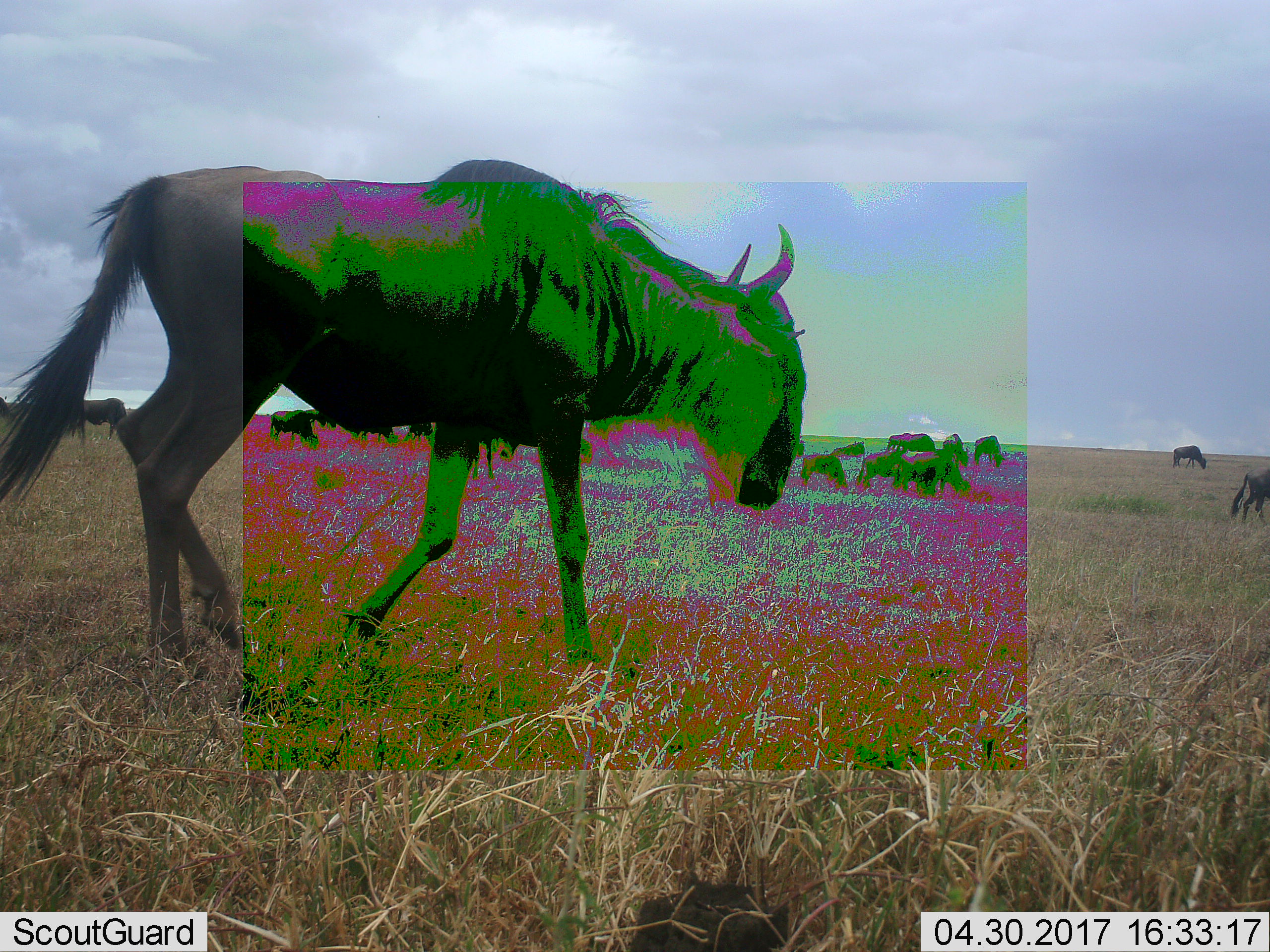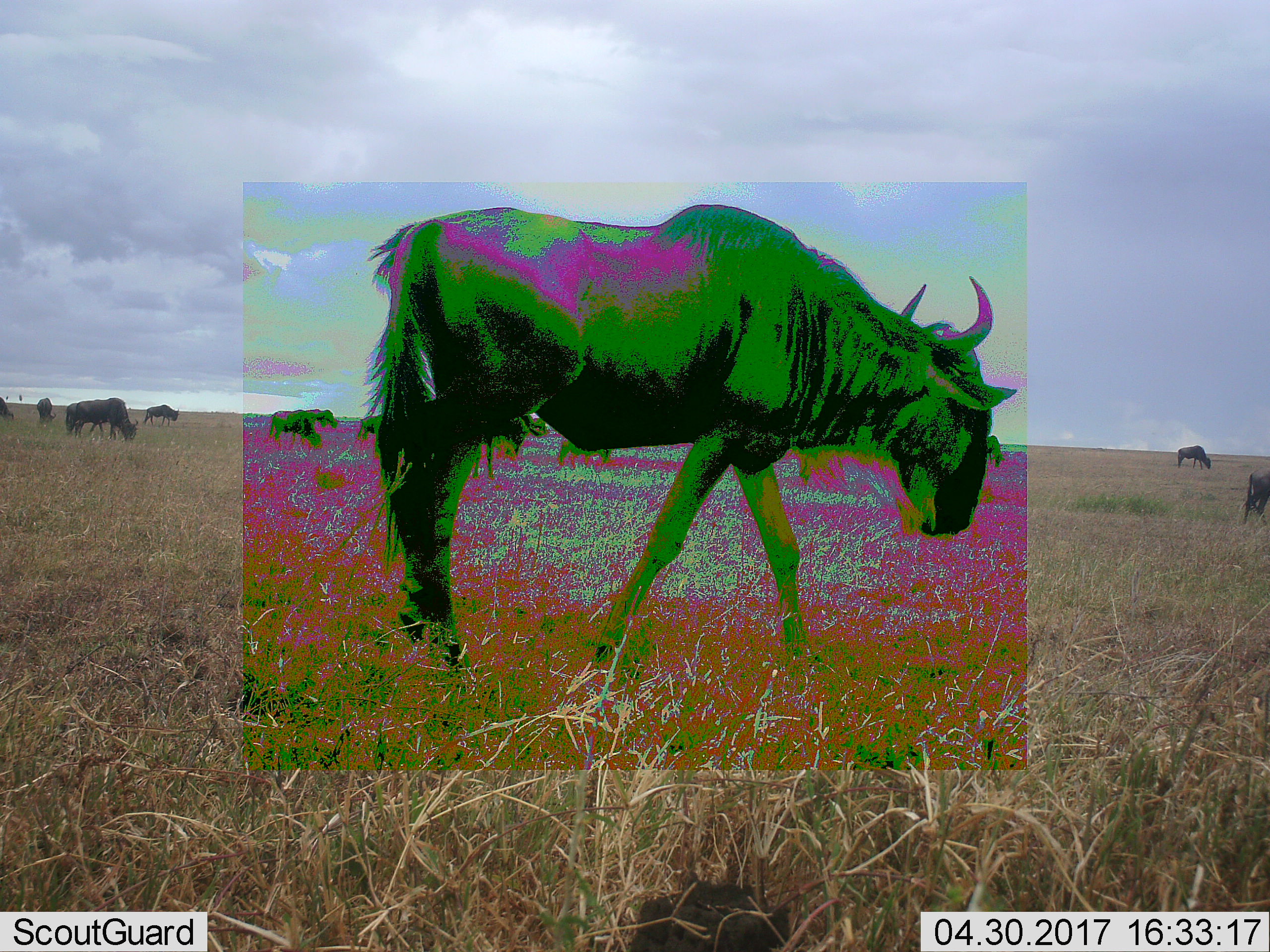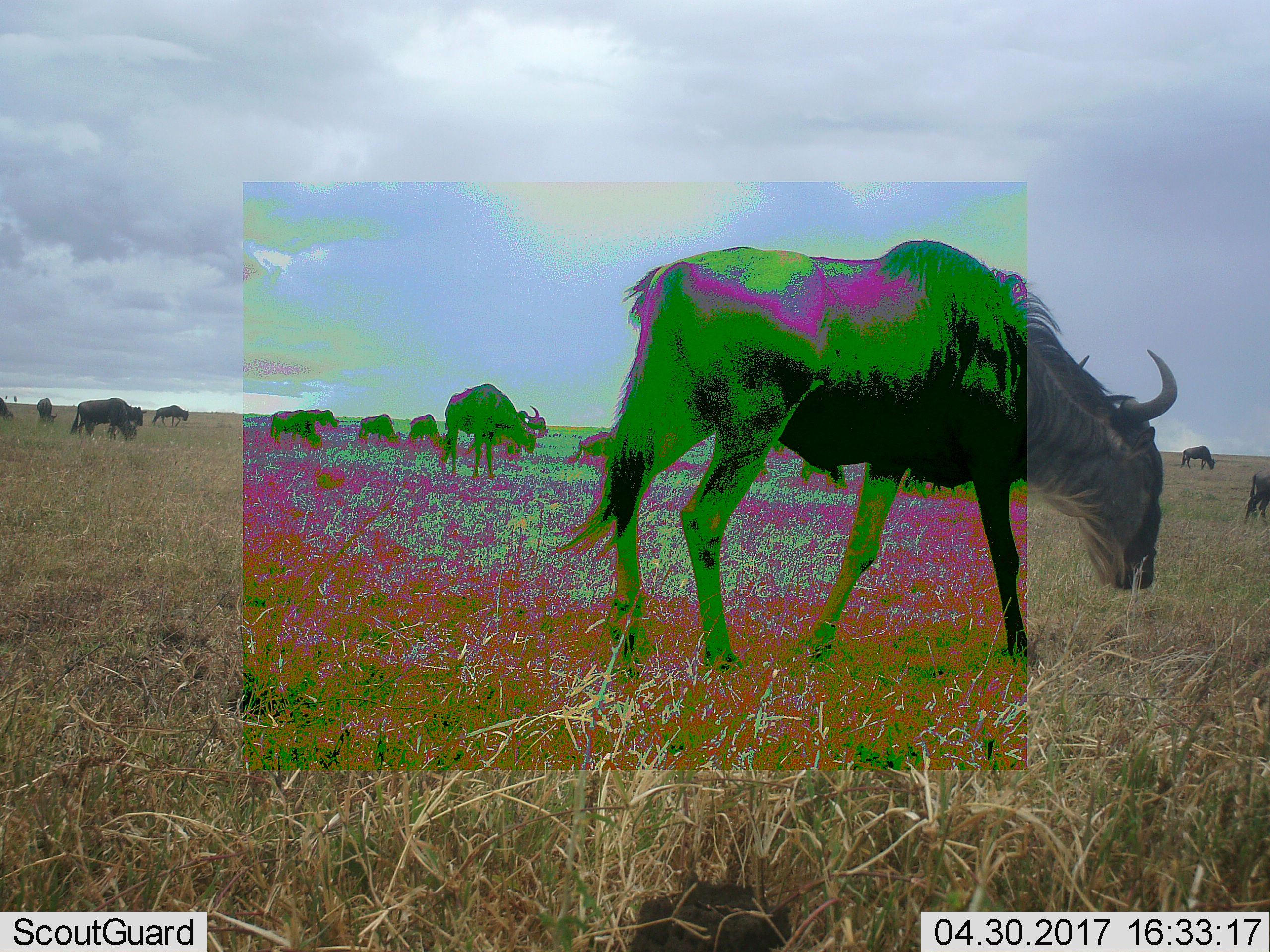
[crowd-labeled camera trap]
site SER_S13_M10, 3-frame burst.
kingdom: Animalia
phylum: Chordata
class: Mammalia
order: Artiodactyla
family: Bovidae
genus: Connochaetes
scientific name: Connochaetes taurinus taurinus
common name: blue wildebeest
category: wildebeestblue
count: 11-50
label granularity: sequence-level